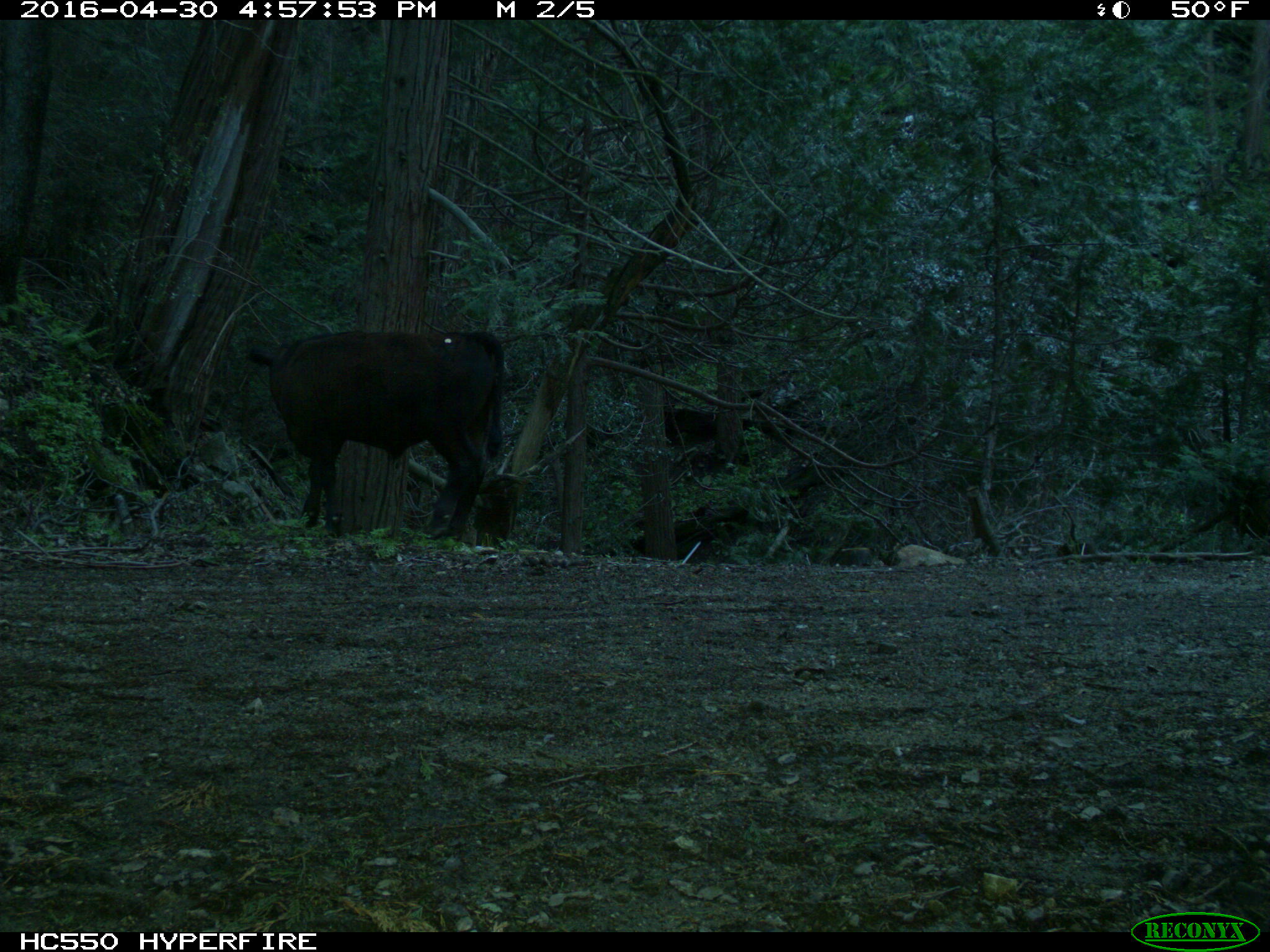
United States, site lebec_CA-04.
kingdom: Animalia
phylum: Chordata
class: Mammalia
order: Artiodactyla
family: Bovidae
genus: Bos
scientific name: Bos taurus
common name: domestic cow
Bos taurus (domestic cow).